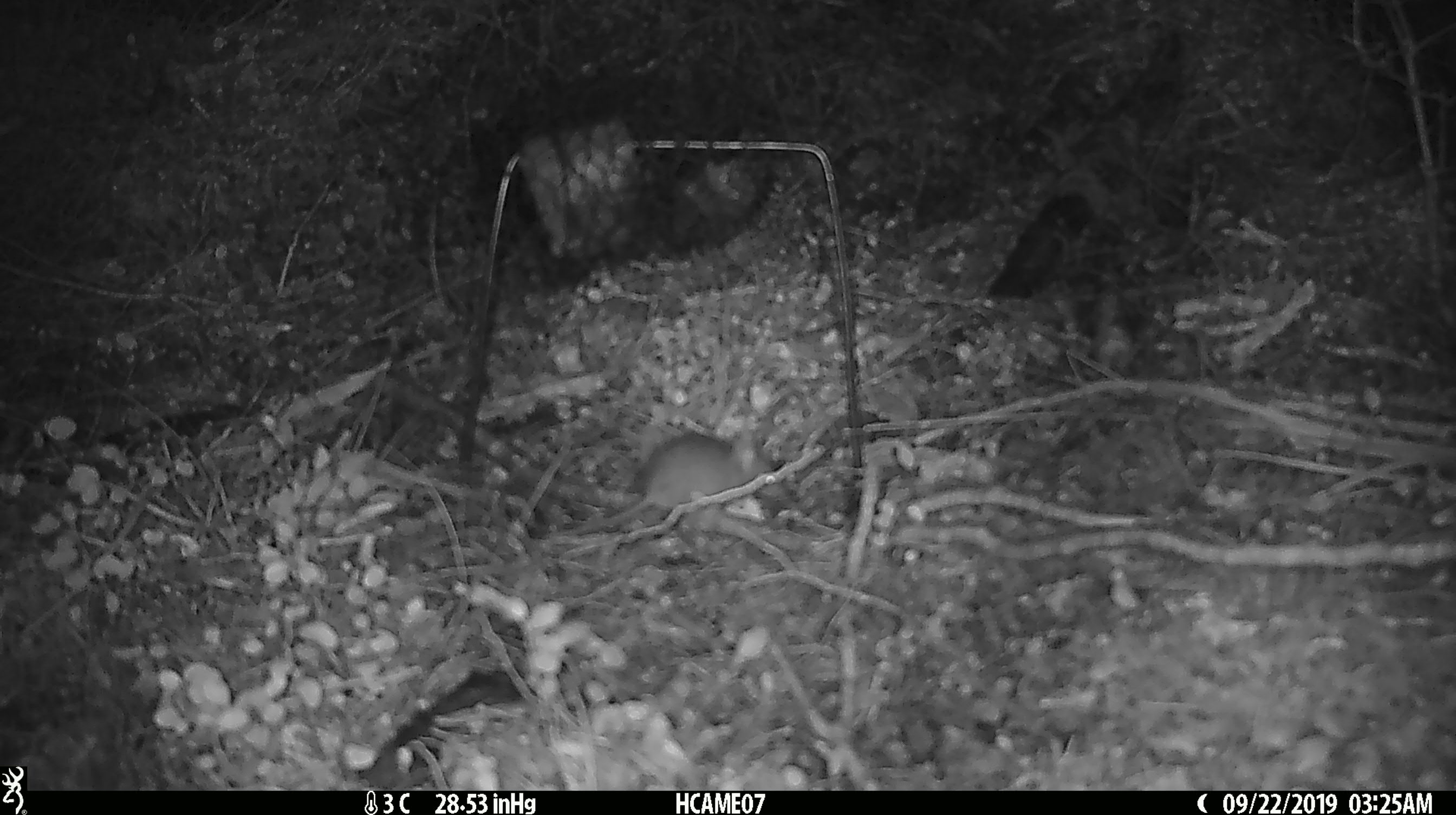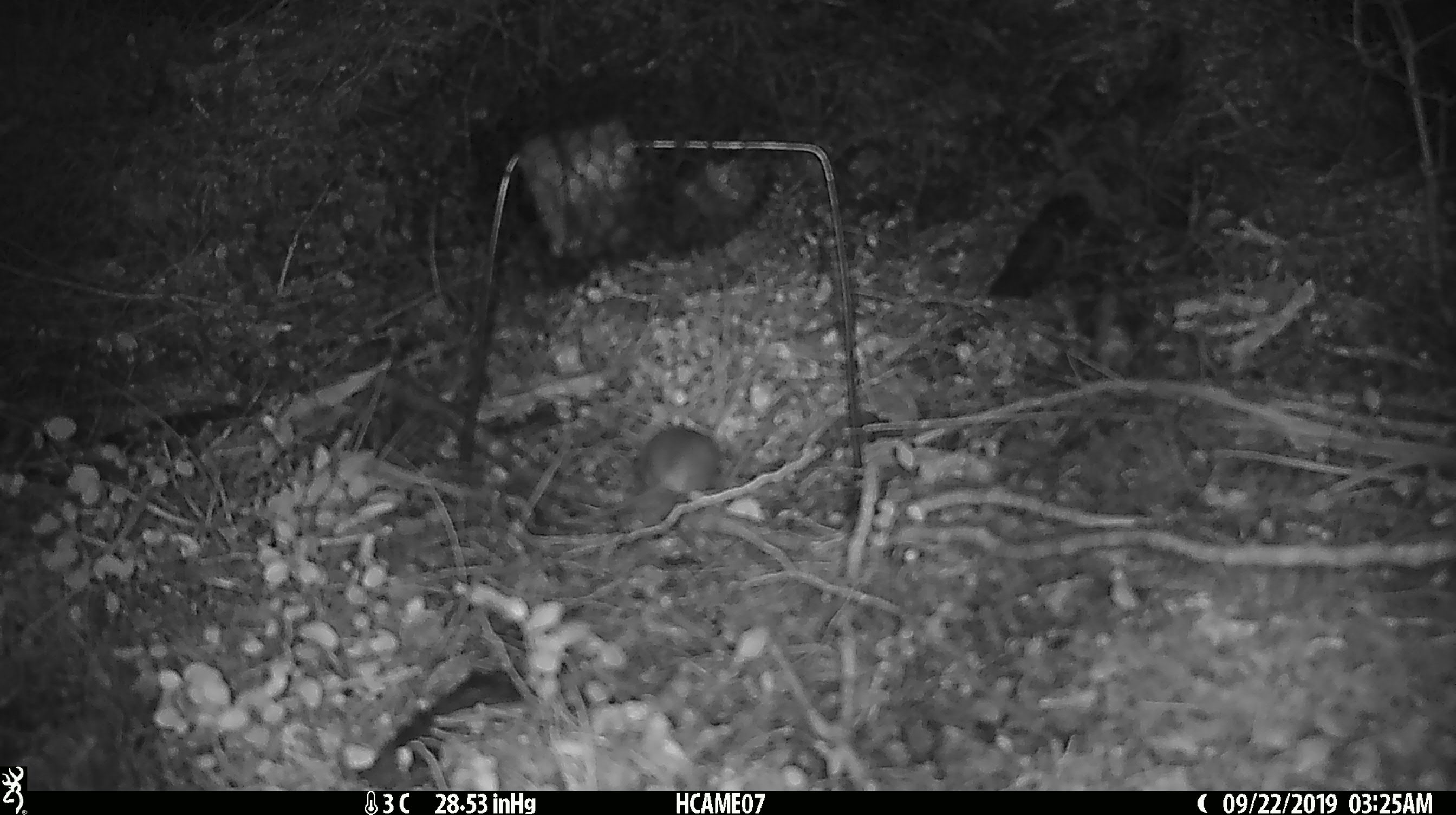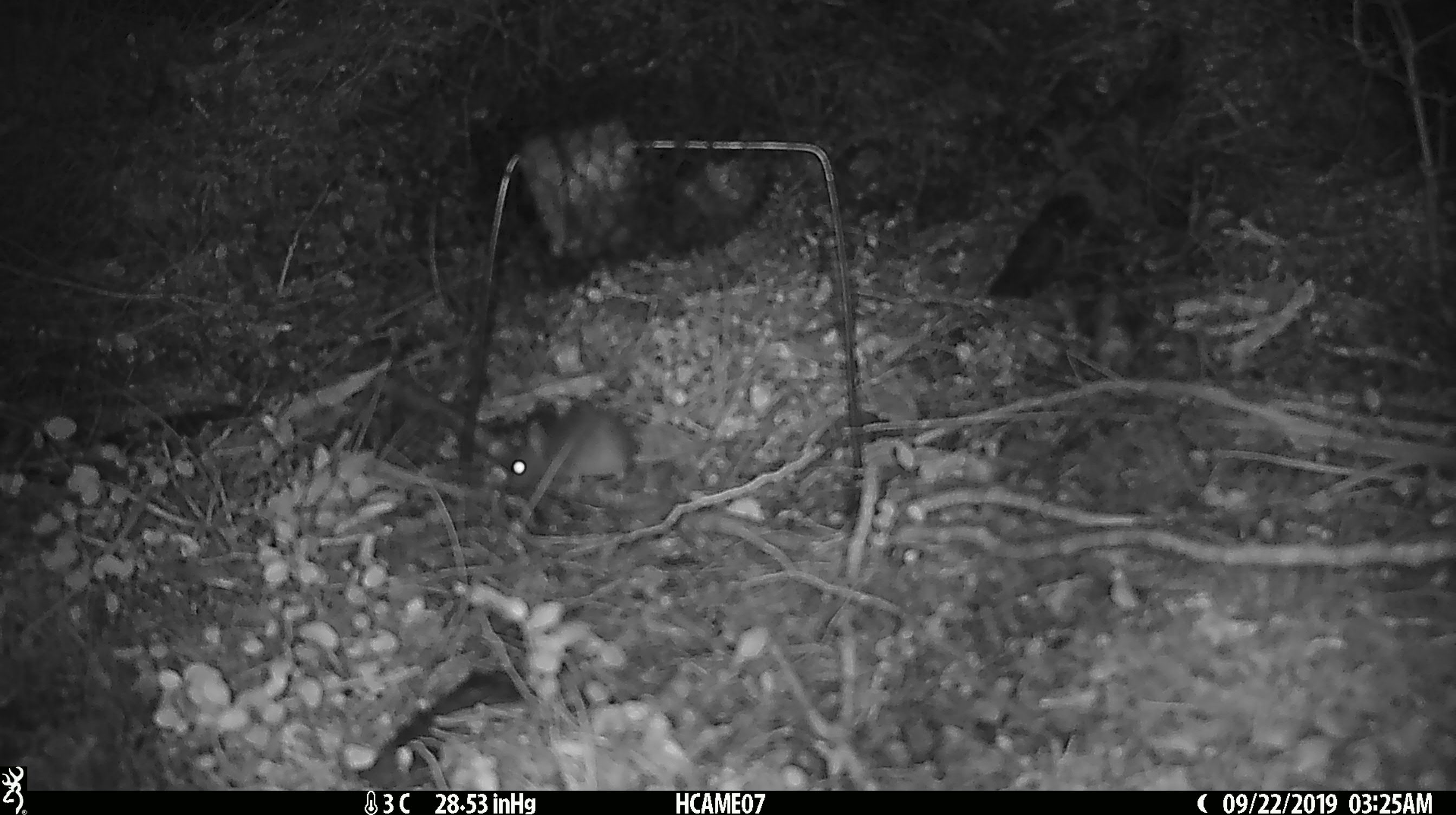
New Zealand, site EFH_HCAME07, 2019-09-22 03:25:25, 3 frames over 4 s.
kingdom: Animalia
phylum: Chordata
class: Mammalia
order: Rodentia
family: Muridae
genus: Mus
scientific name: Mus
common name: mouse